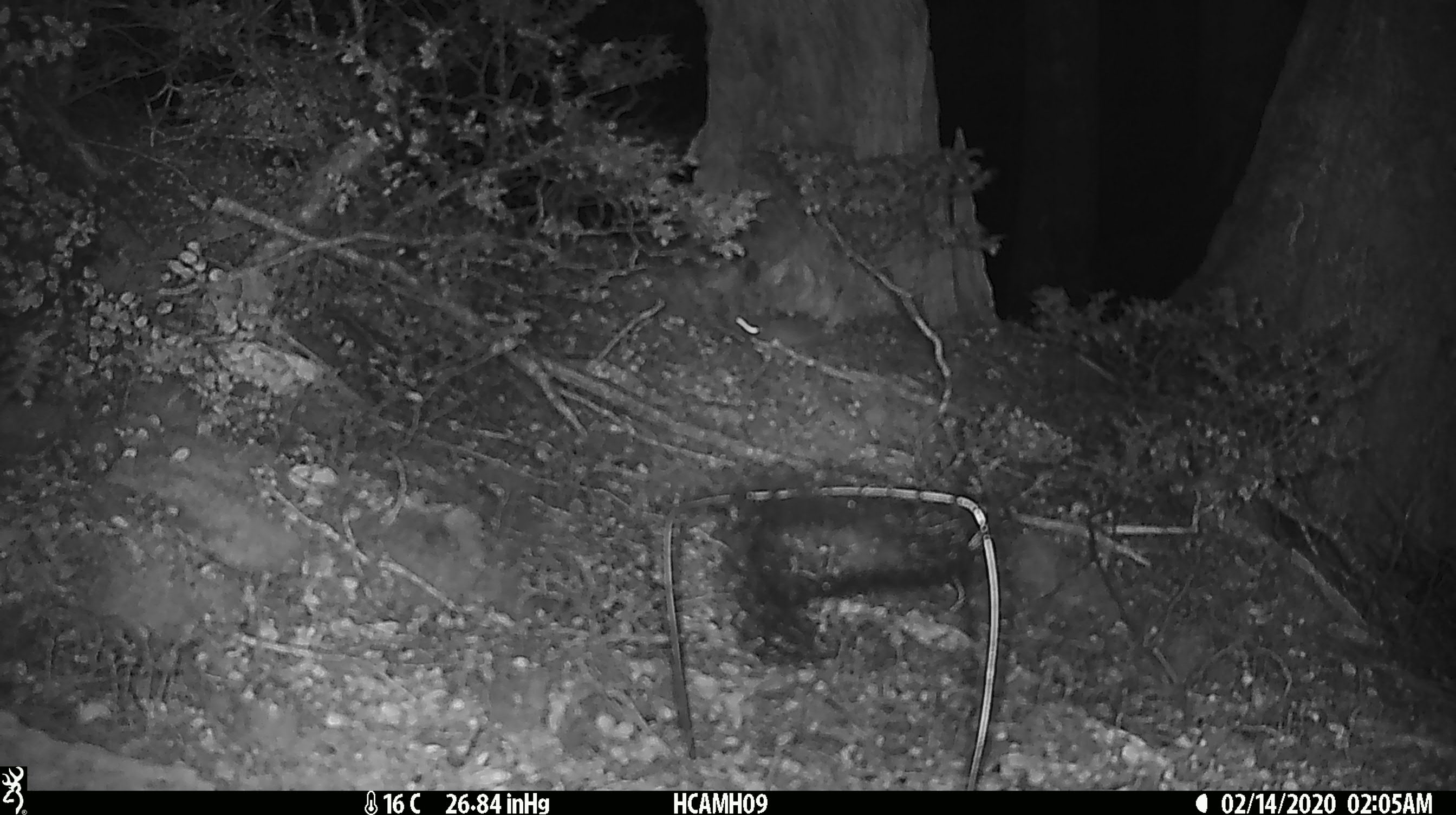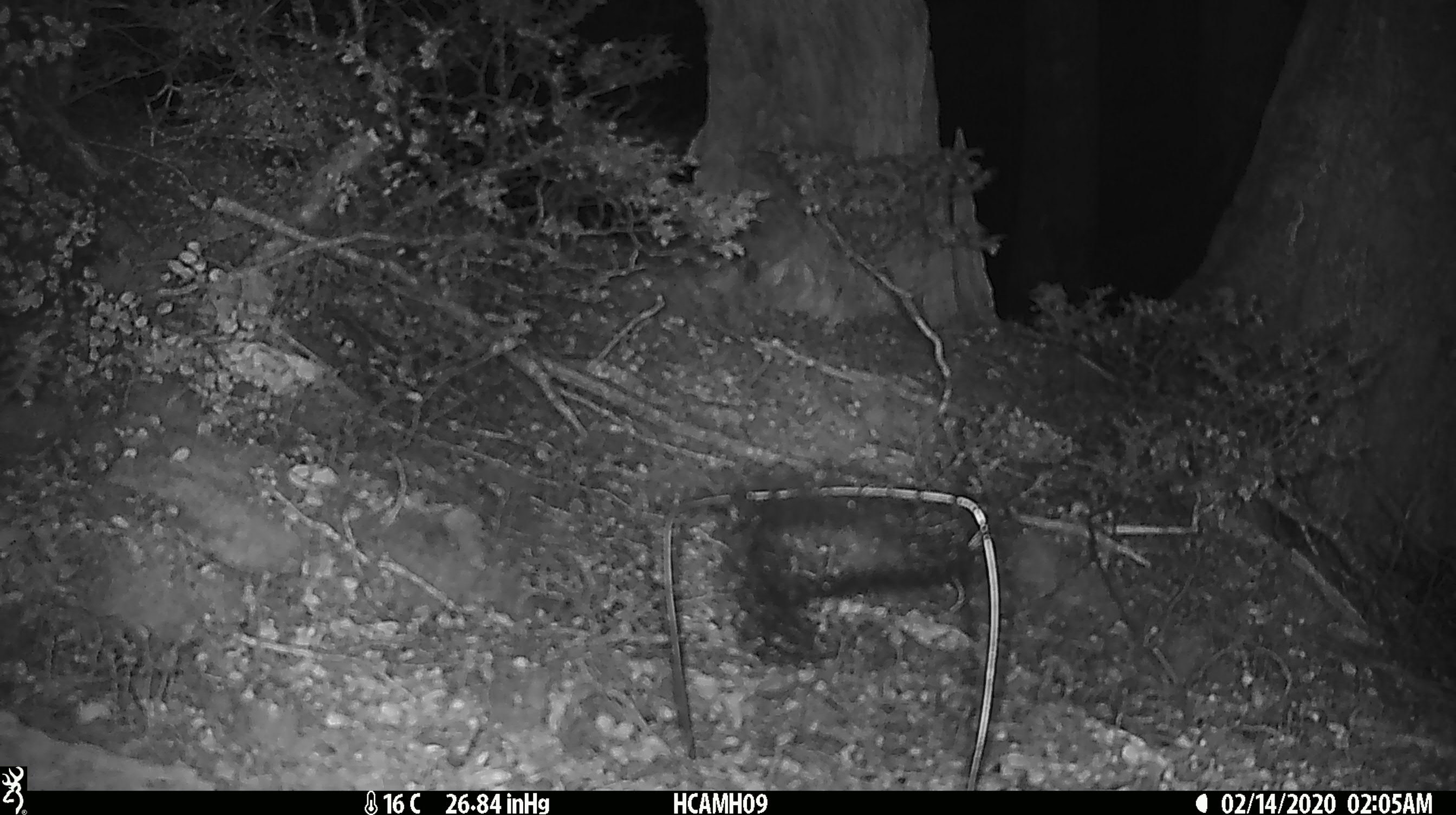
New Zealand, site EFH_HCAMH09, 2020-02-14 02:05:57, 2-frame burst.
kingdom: Animalia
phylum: Chordata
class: Mammalia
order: Rodentia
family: Muridae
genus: Mus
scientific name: Mus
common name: mouse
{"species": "mouse (Mus)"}